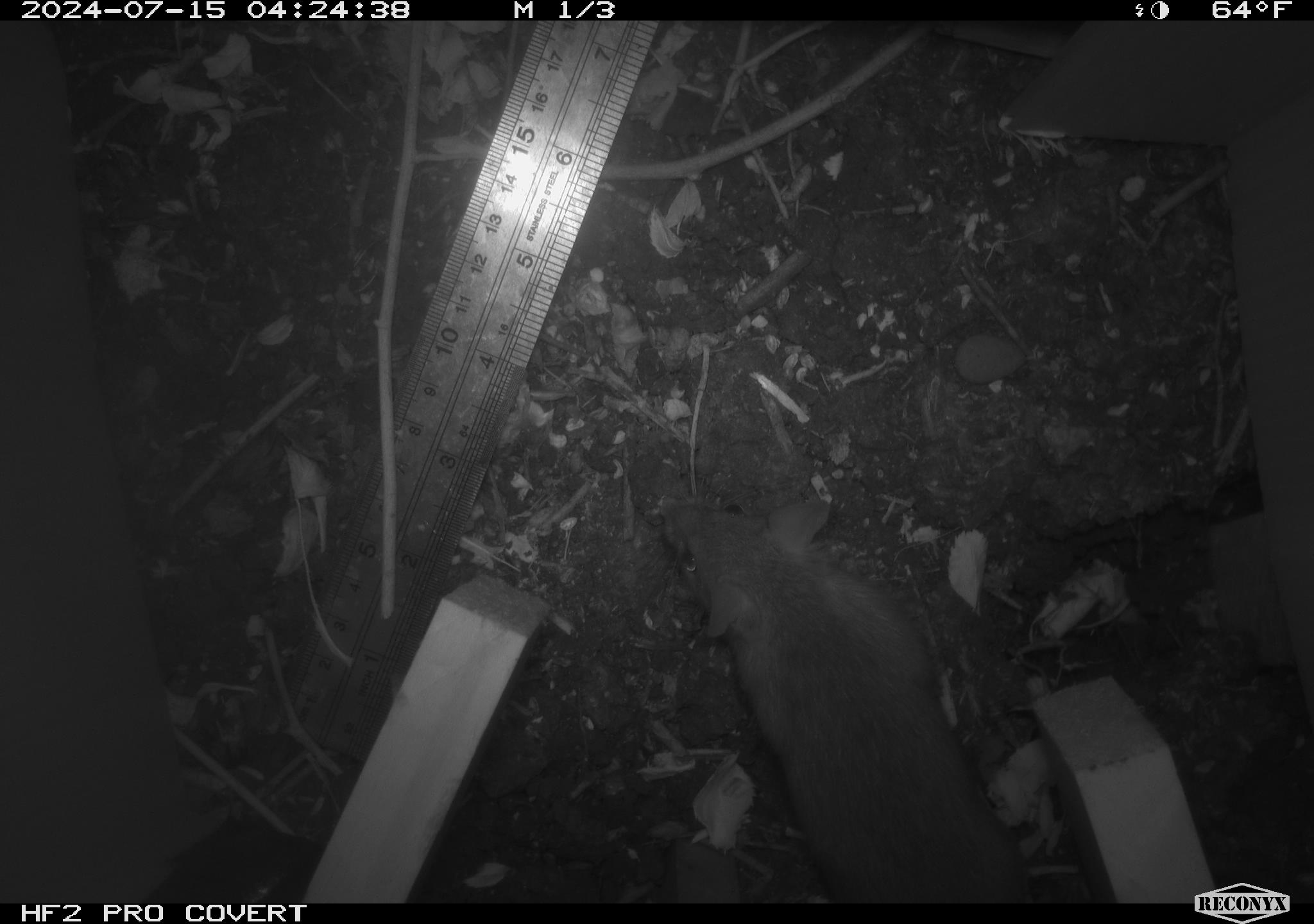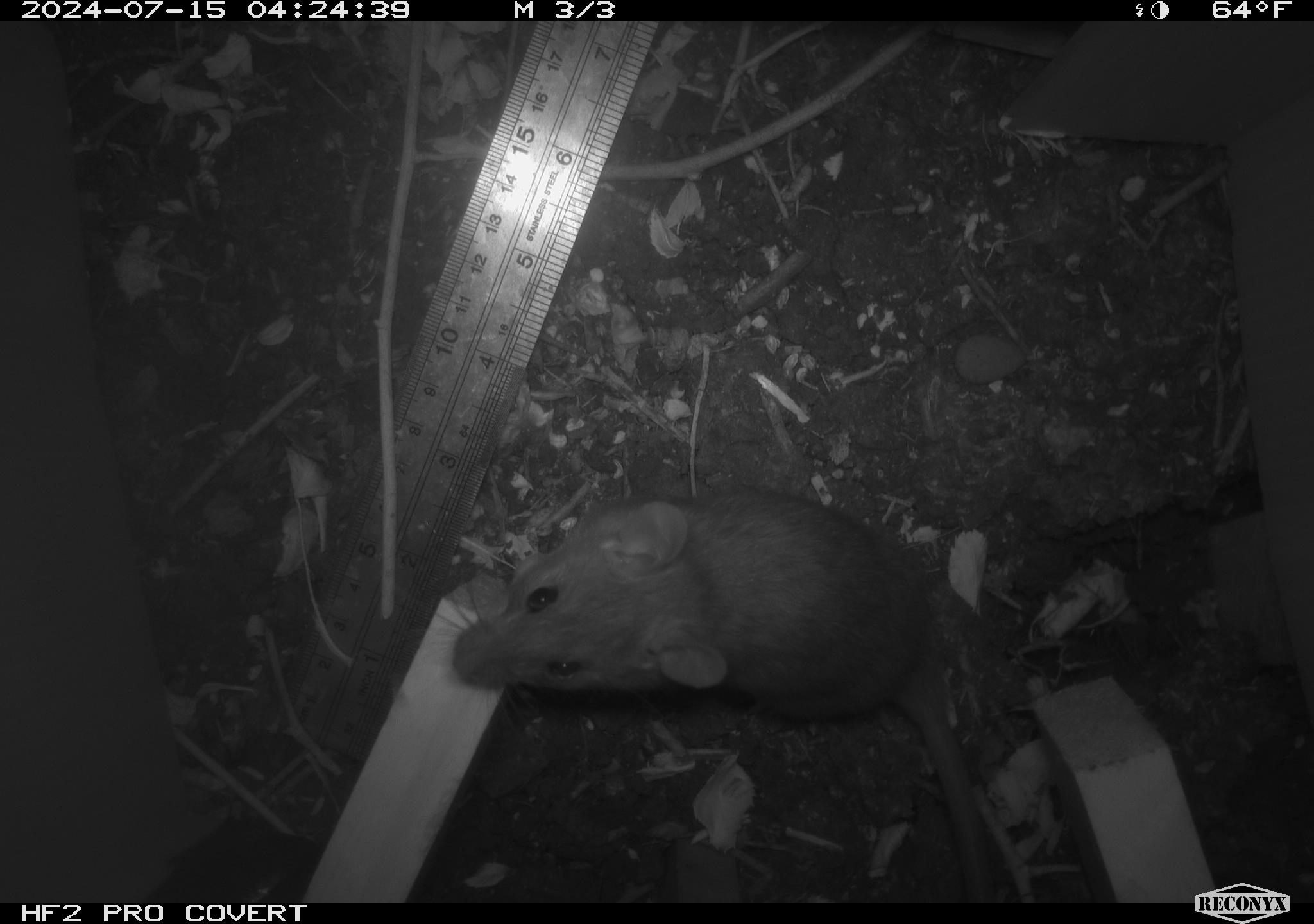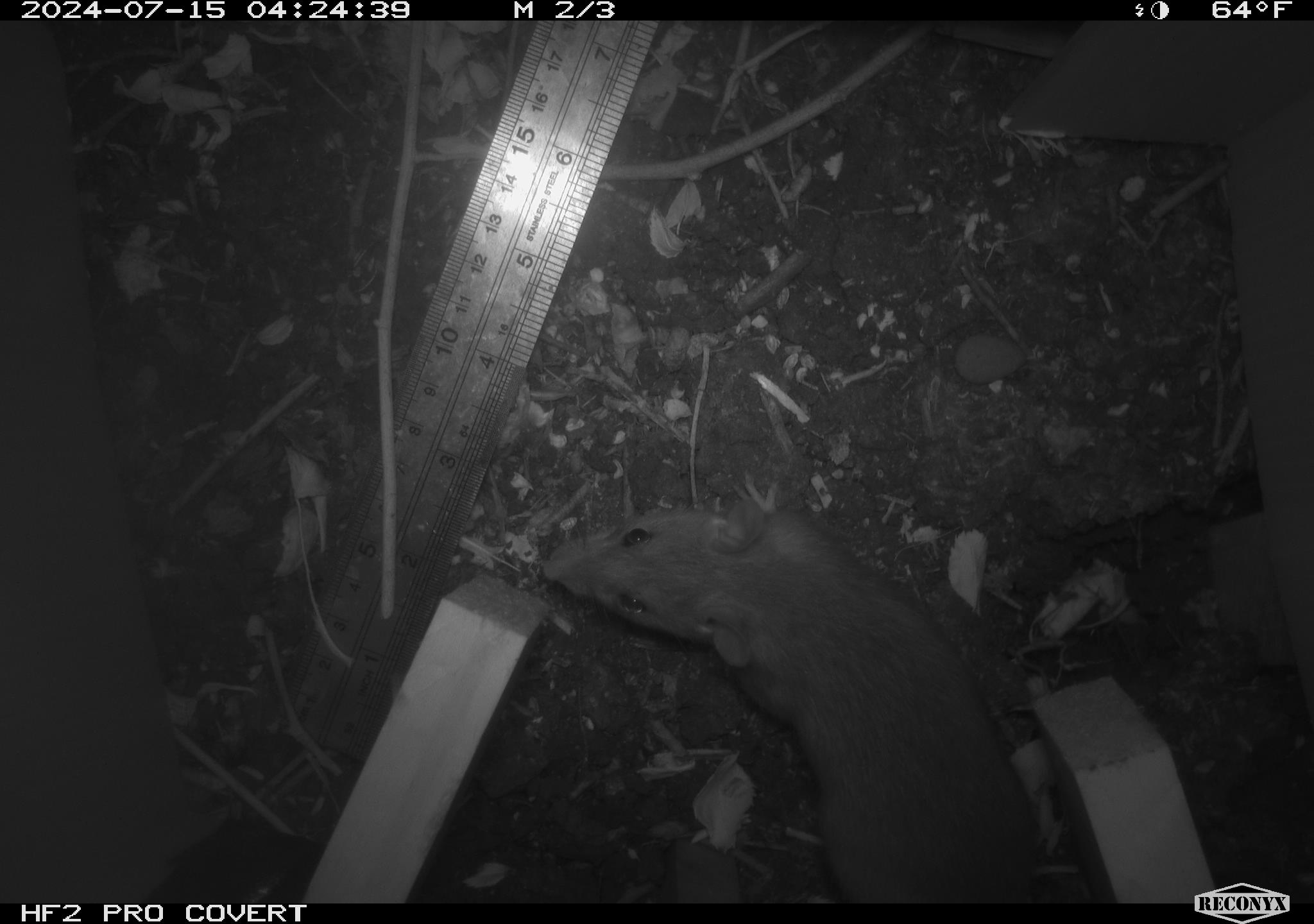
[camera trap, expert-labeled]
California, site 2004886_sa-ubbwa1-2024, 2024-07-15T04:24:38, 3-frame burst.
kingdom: Animalia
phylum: Chordata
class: Mammalia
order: Rodentia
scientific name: Rodentia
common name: mouse species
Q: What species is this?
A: Mouse species (Rodentia).